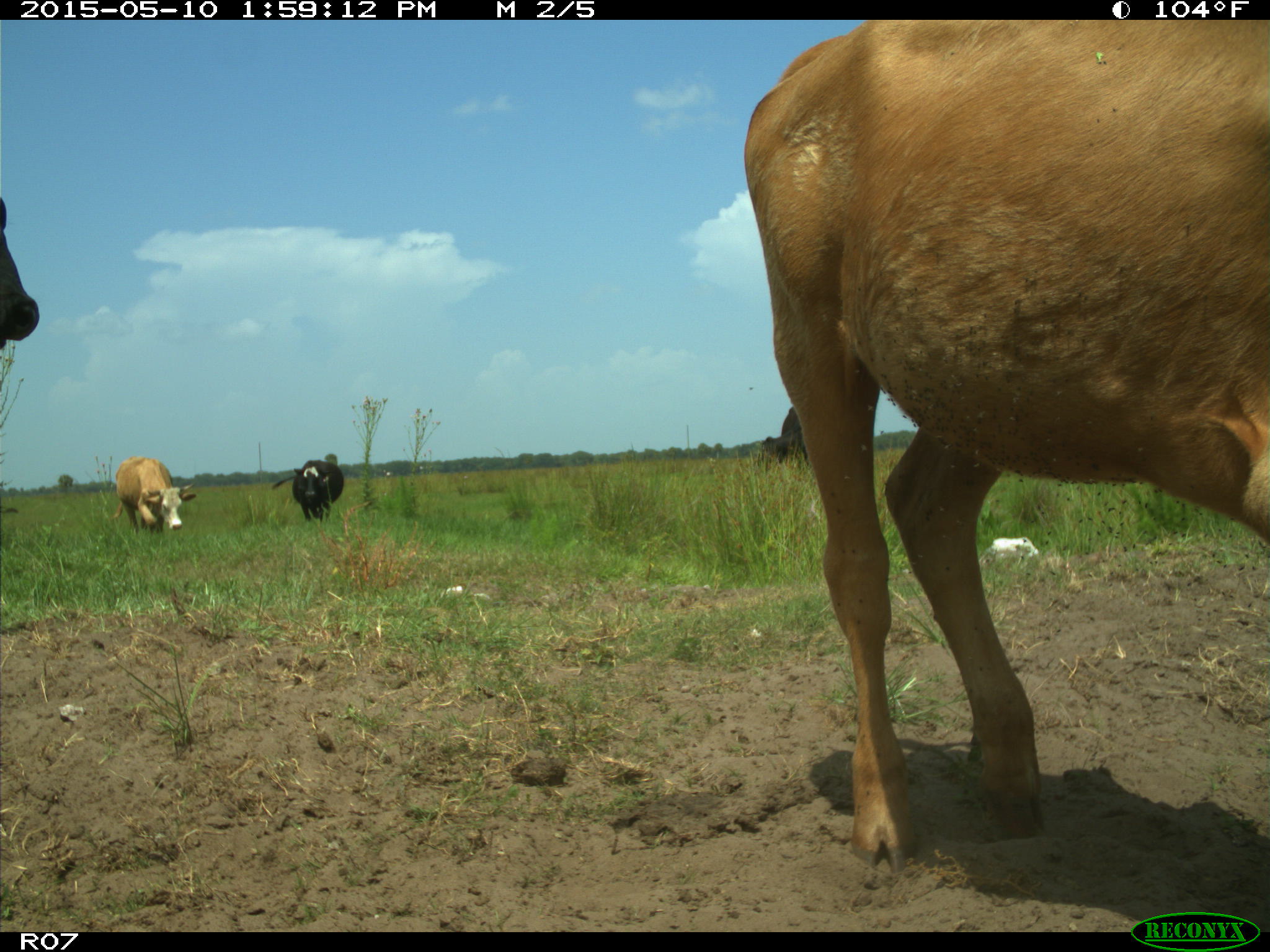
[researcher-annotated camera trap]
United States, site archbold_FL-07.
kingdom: Animalia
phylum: Chordata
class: Mammalia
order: Artiodactyla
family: Bovidae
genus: Bos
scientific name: Bos taurus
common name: domestic cow